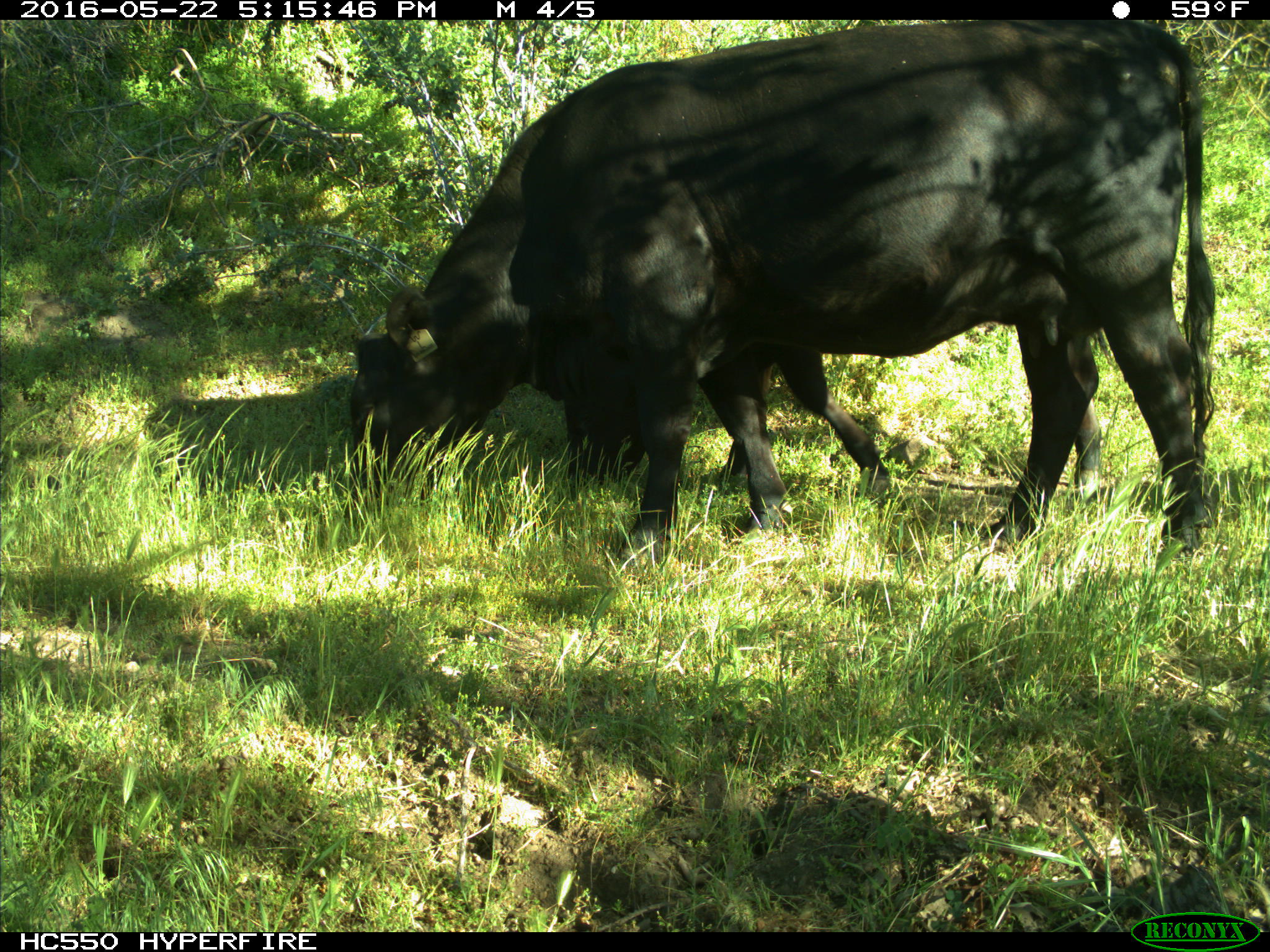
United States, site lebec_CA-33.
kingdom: Animalia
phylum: Chordata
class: Mammalia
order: Artiodactyla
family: Bovidae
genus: Bos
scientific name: Bos taurus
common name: domestic cow